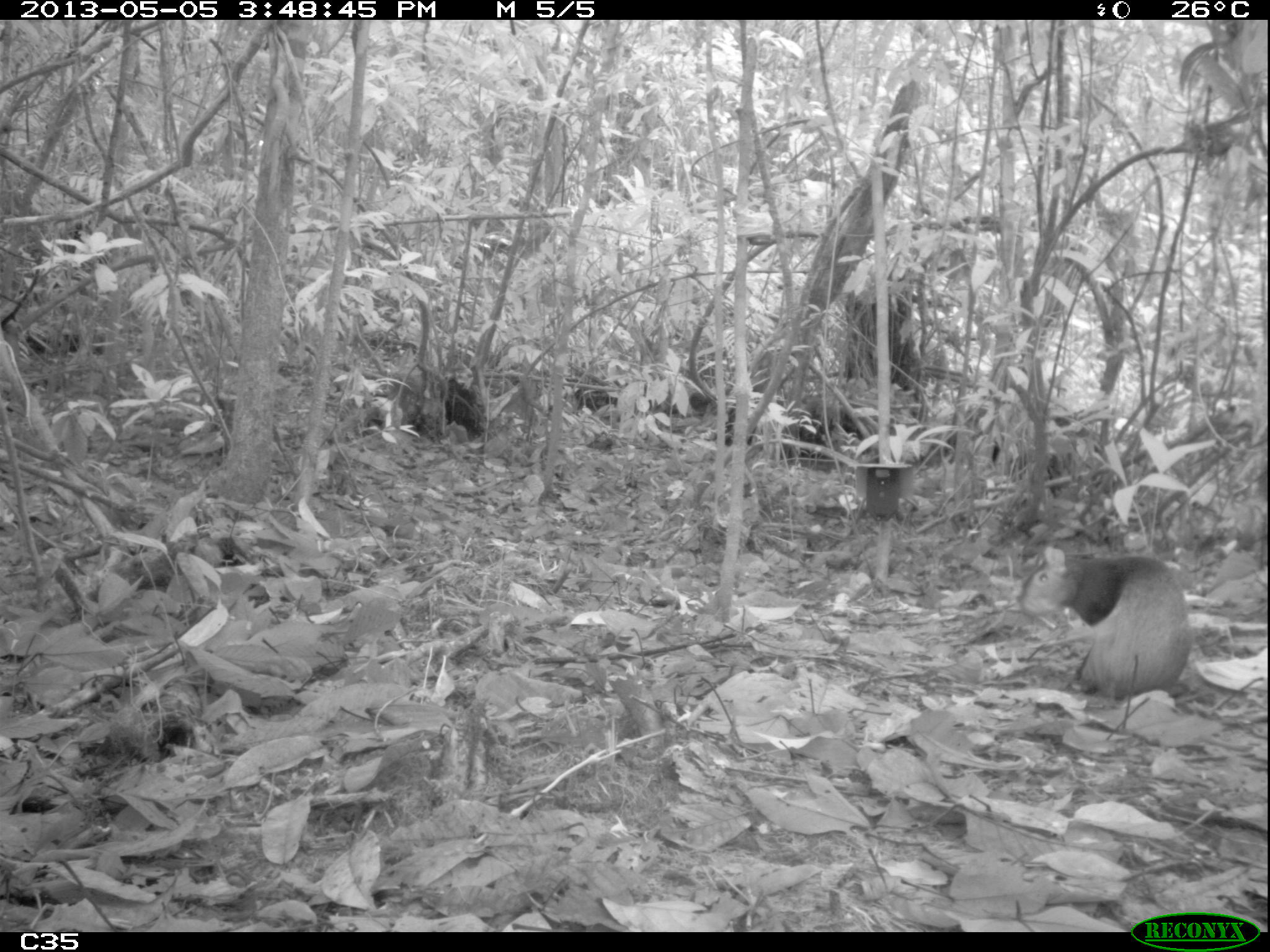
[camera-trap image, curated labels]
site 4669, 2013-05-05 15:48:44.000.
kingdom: Animalia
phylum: Chordata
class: Mammalia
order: Rodentia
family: Dasyproctidae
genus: Dasyprocta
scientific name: Dasyprocta leporina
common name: red-rumped agouti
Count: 1.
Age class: adult.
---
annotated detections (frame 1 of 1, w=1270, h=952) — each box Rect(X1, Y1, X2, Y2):
dasyprocta leporina: Rect(1014, 543, 1189, 701)